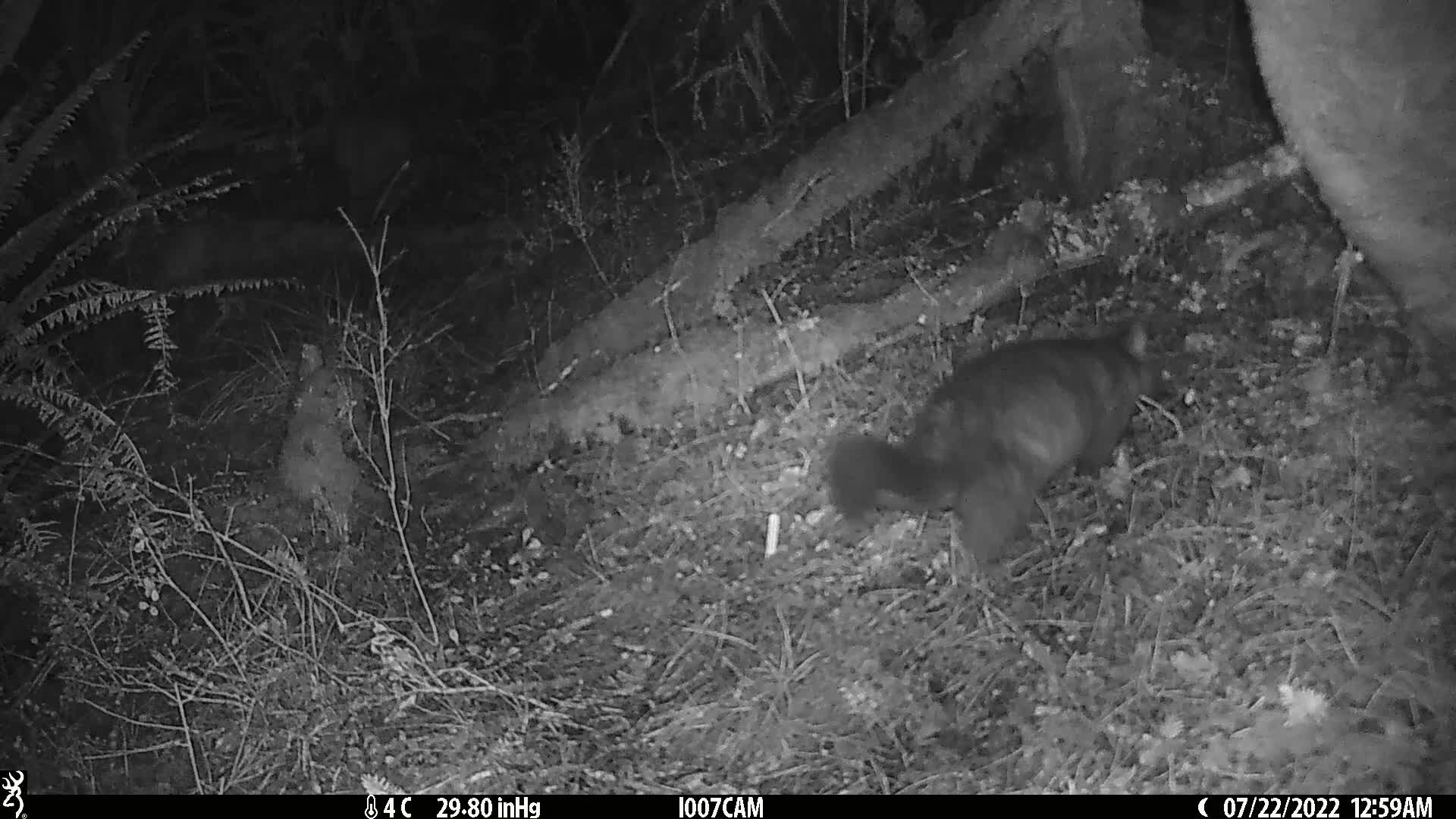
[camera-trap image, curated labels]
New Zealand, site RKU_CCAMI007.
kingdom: Animalia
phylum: Chordata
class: Mammalia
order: Diprotodontia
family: Phalangeridae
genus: Trichosurus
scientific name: Trichosurus vulpecula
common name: common brushtail possum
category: possum